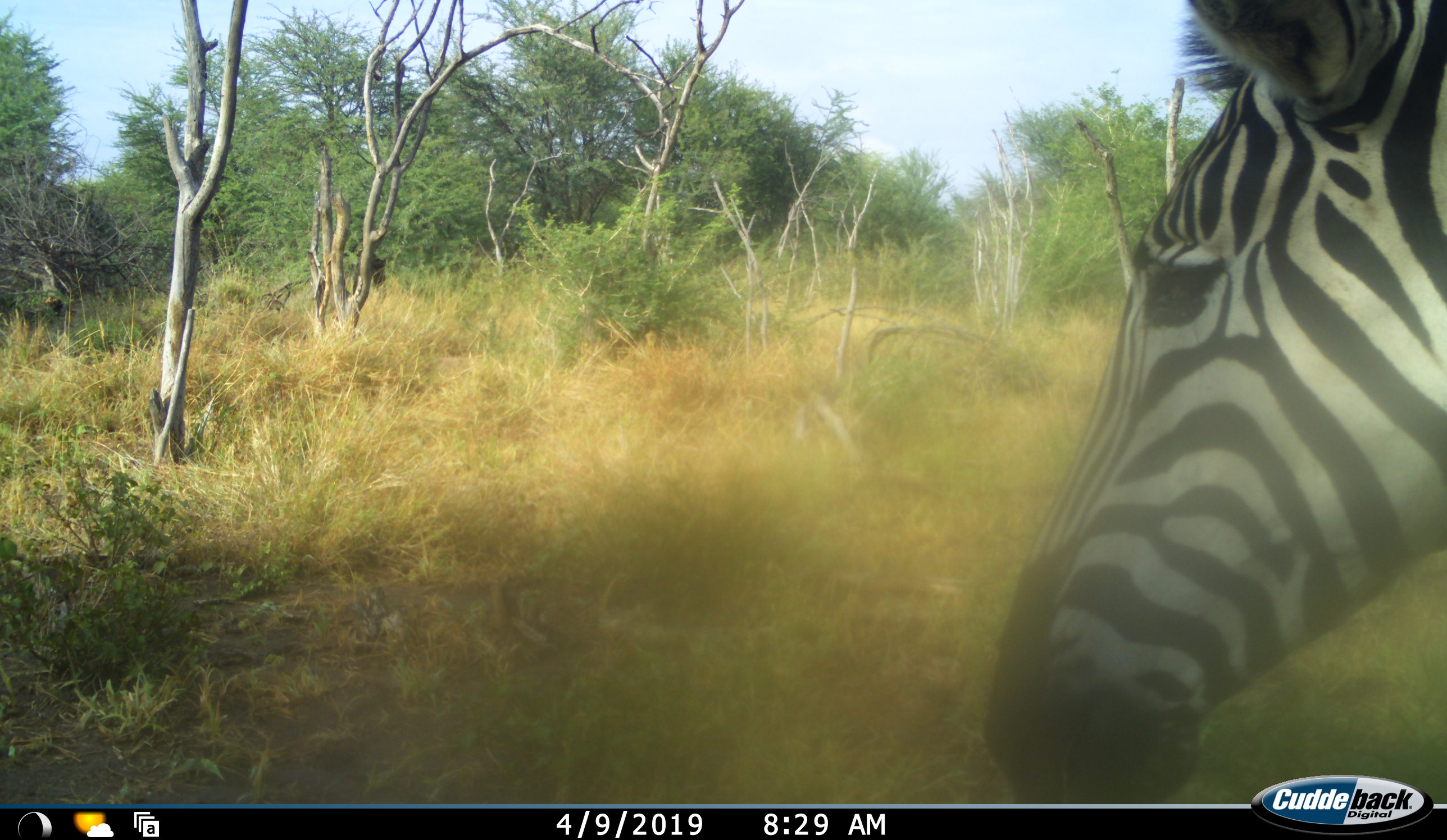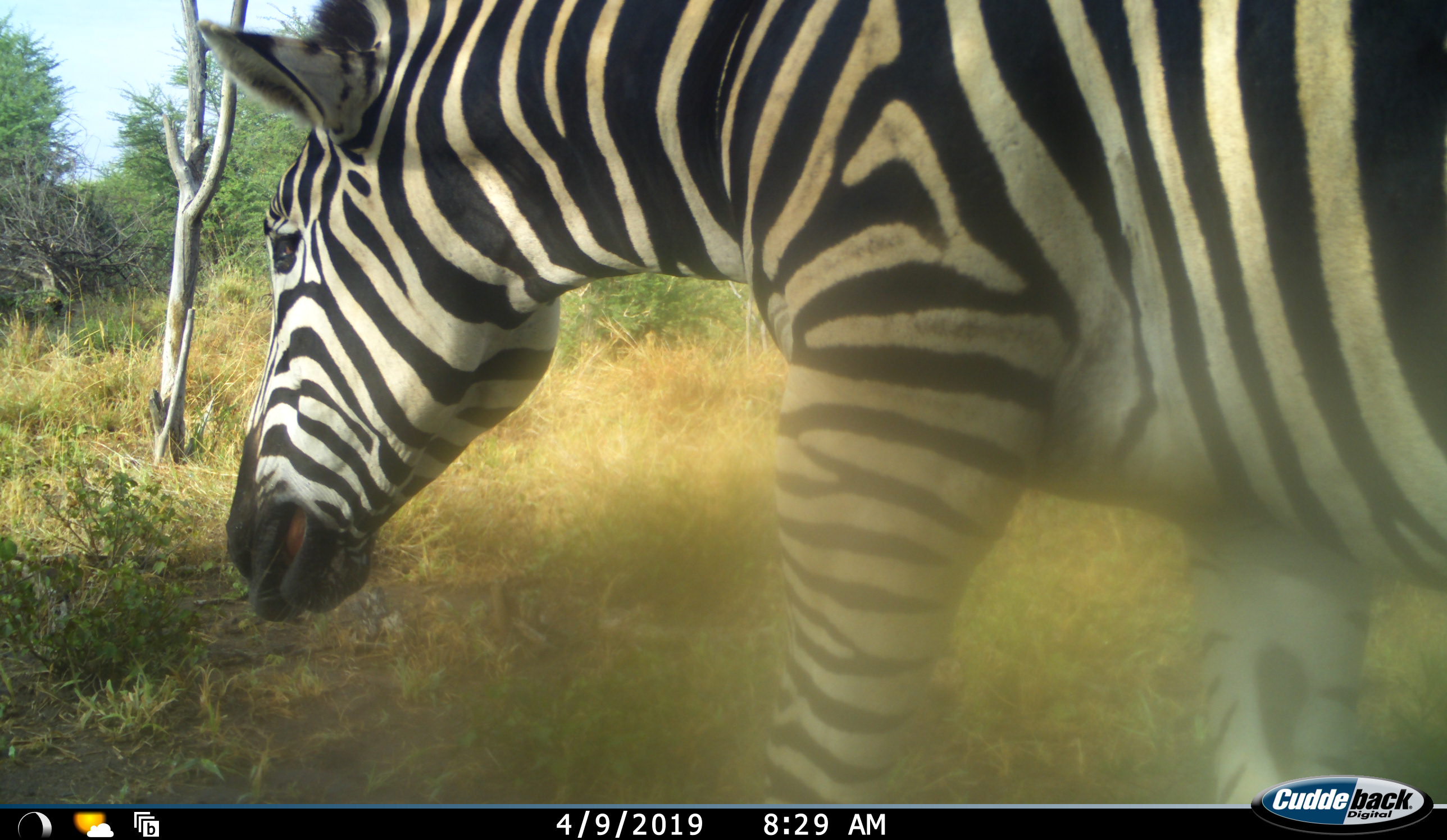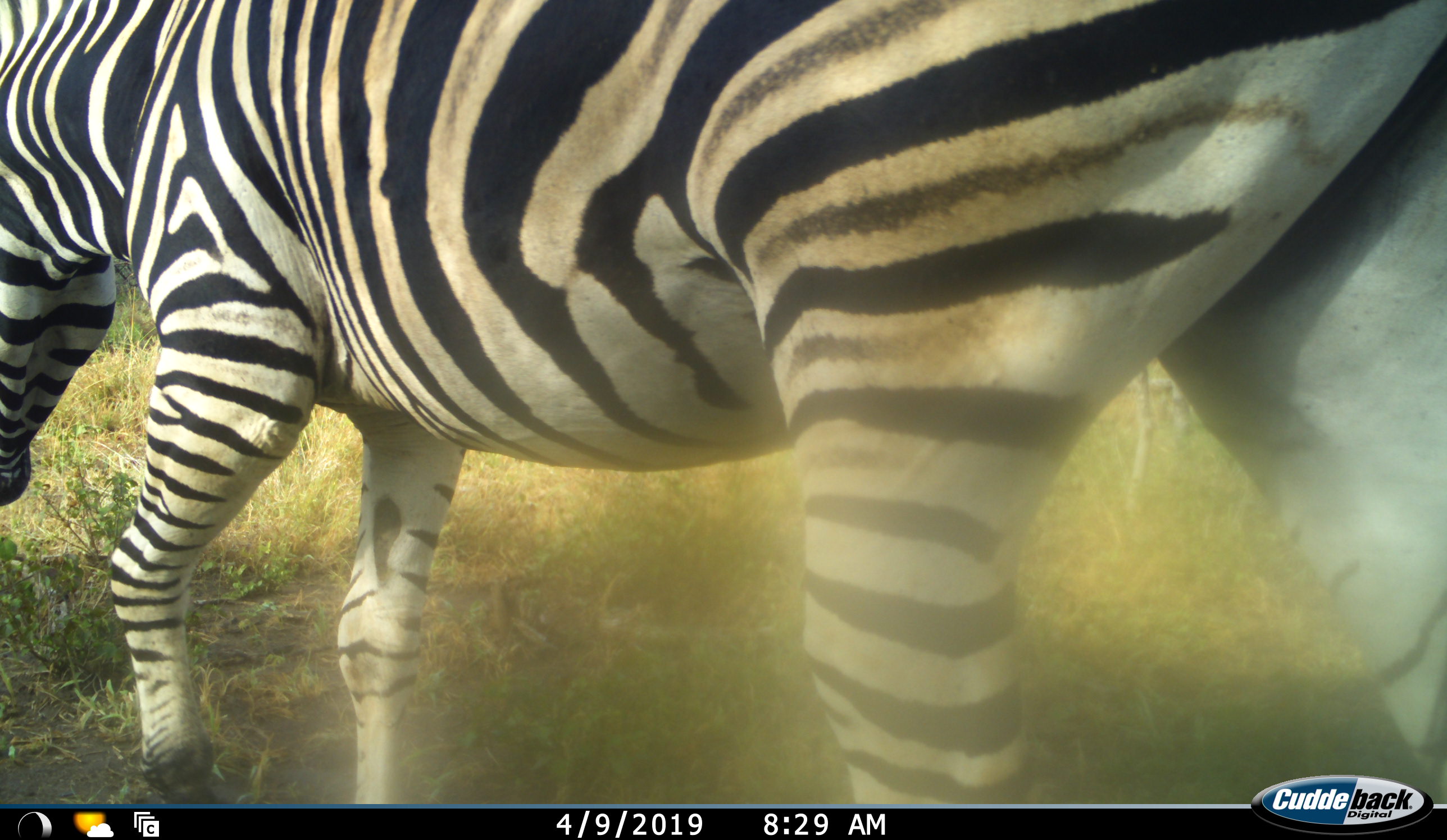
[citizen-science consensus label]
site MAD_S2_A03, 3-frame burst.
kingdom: Animalia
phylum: Chordata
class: Mammalia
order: Perissodactyla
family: Equidae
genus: Equus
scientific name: Equus quagga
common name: plains zebra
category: zebraplains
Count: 1.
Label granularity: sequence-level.